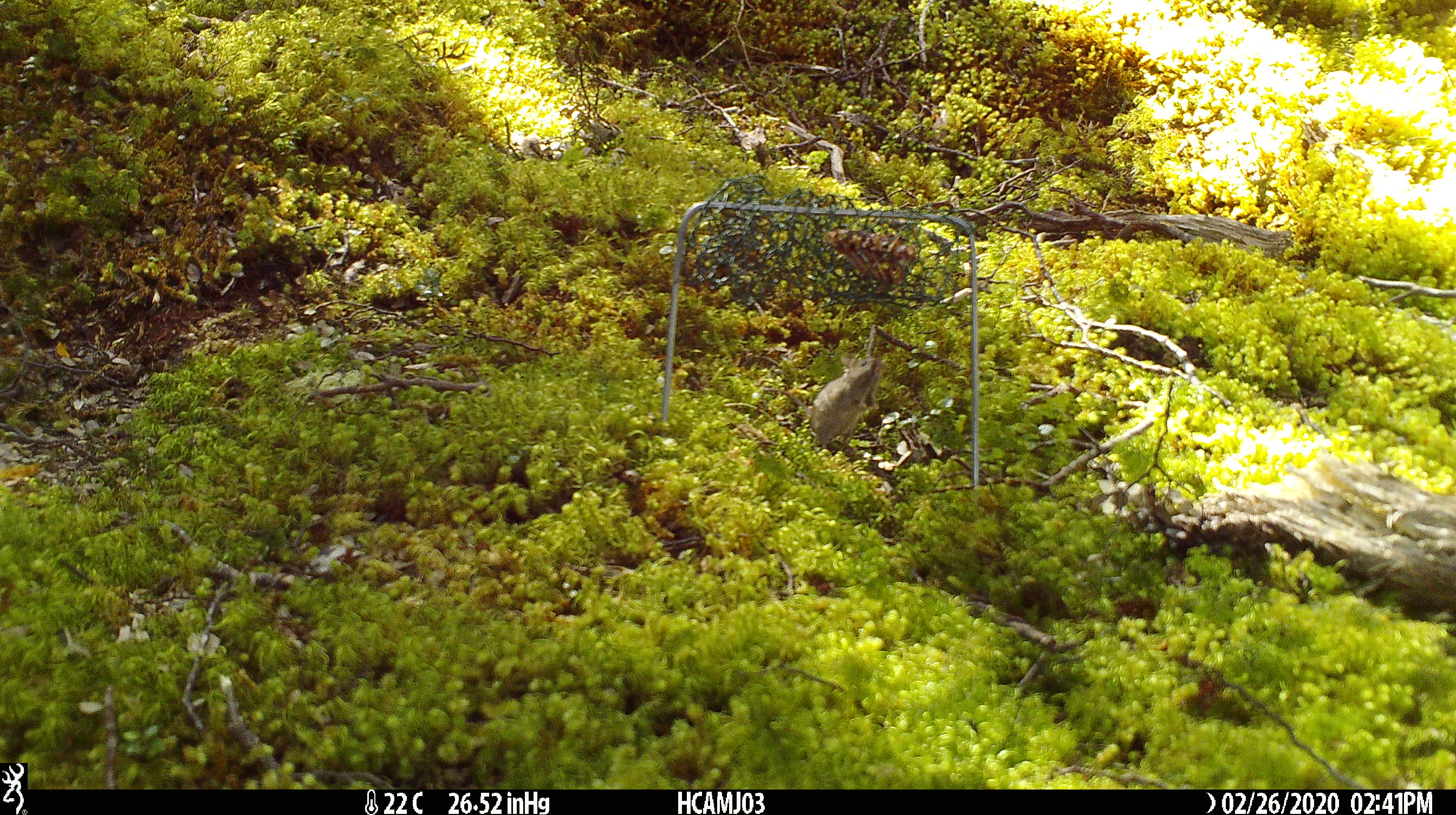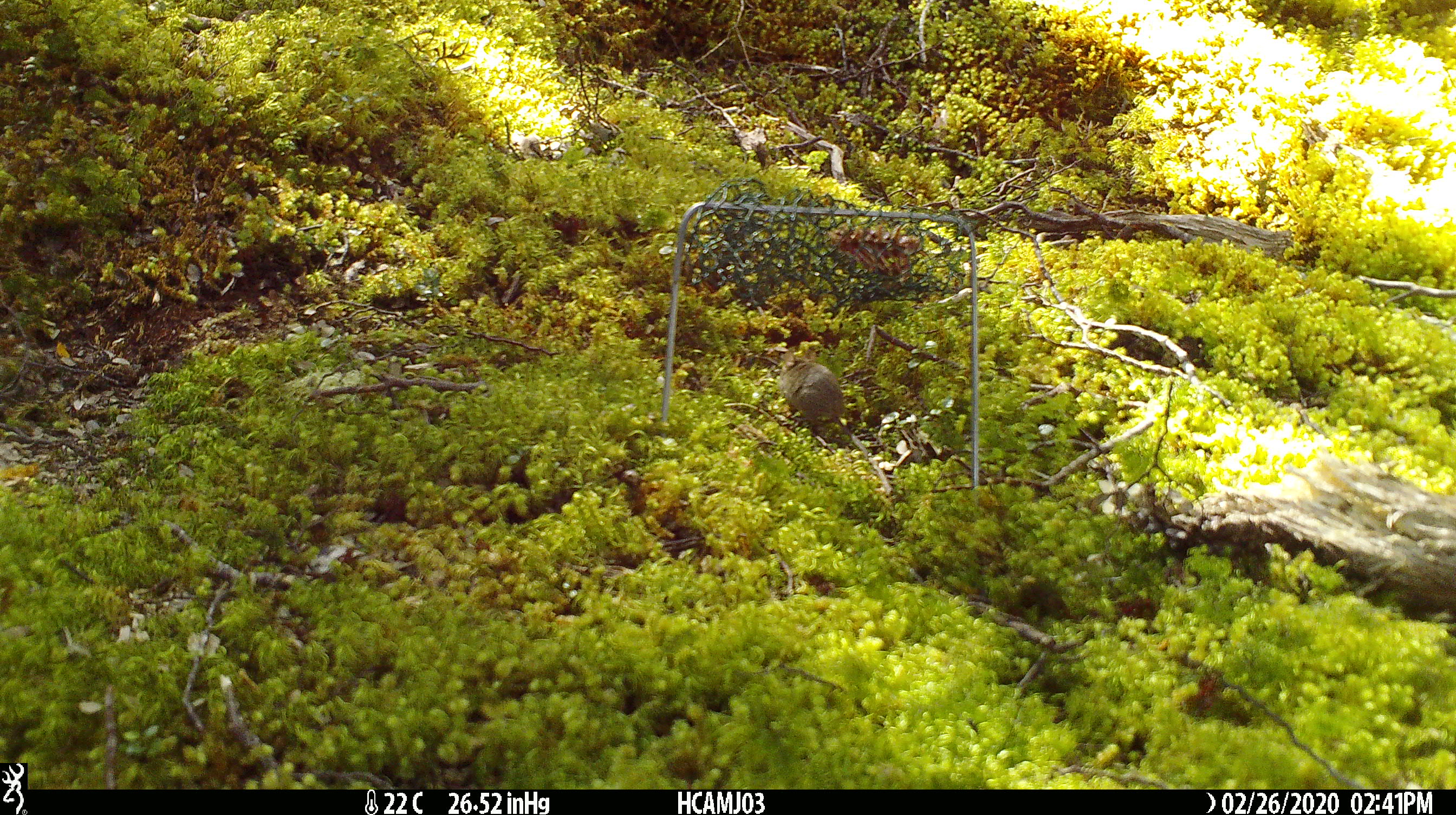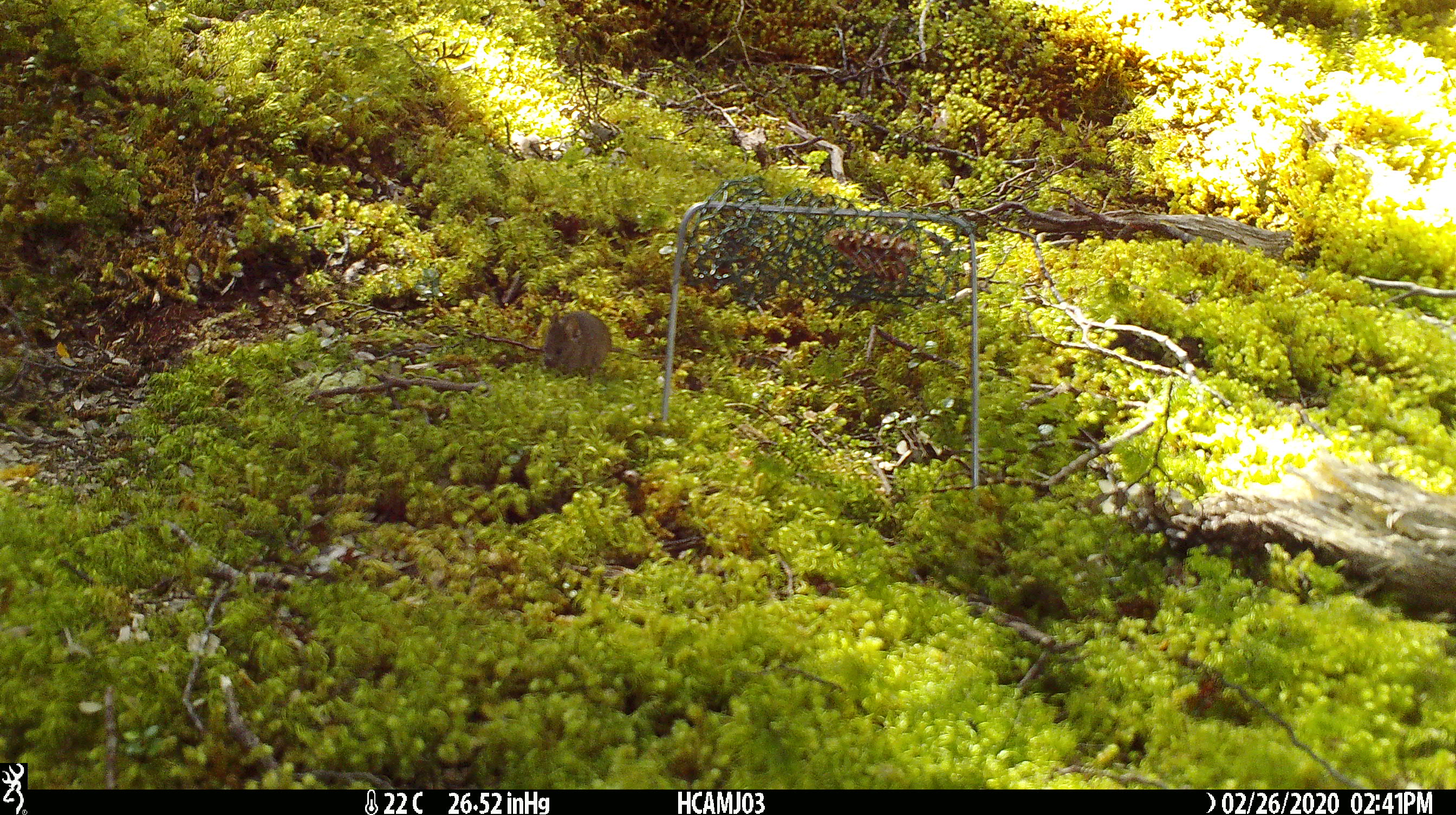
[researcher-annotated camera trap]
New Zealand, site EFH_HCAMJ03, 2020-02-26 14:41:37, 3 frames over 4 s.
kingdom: Animalia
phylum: Chordata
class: Mammalia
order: Rodentia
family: Muridae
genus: Mus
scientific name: Mus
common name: mouse